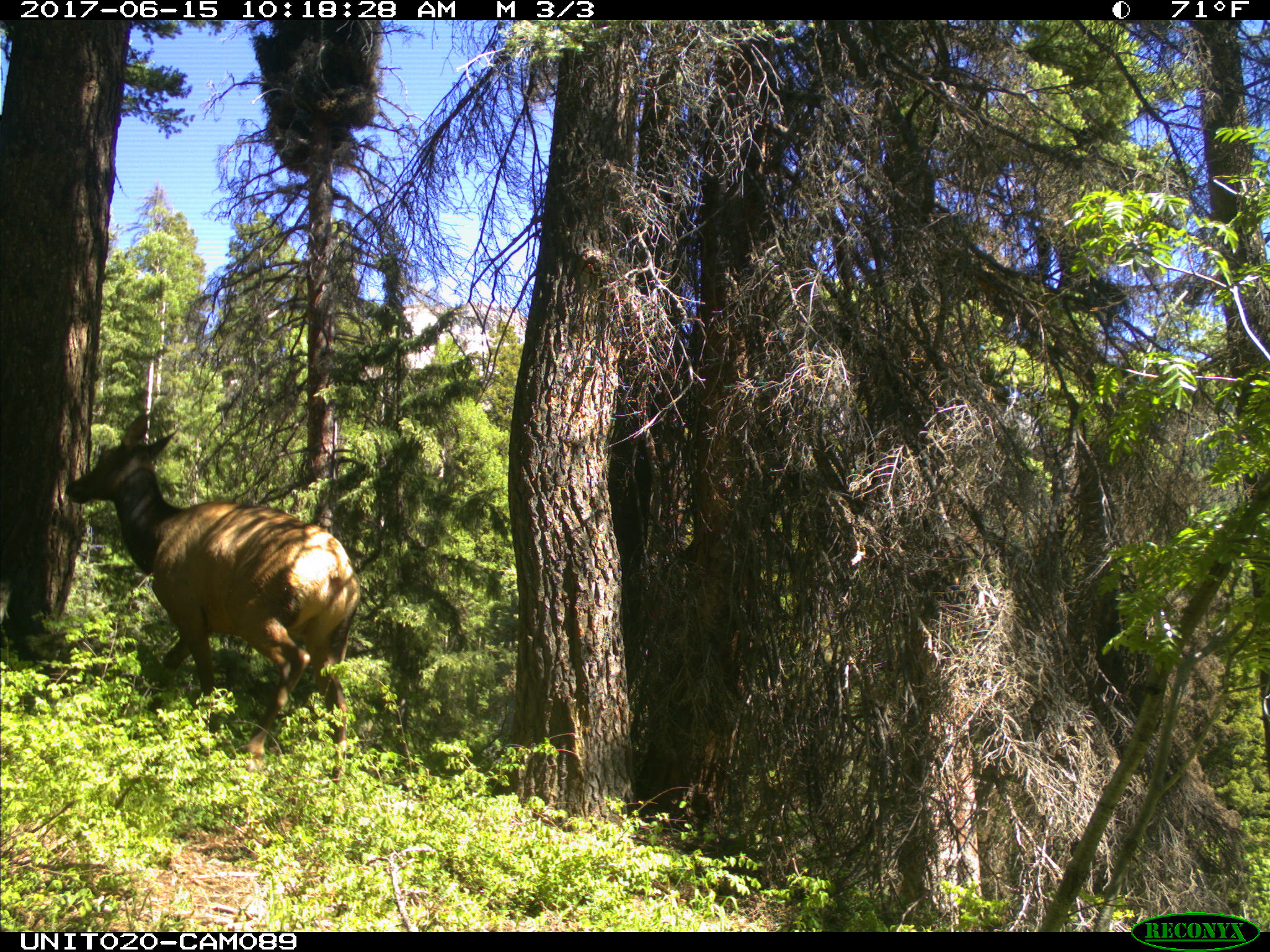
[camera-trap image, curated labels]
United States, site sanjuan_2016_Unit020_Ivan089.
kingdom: Animalia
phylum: Chordata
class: Mammalia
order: Artiodactyla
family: Cervidae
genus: Cervus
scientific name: Cervus elaphus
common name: red deer